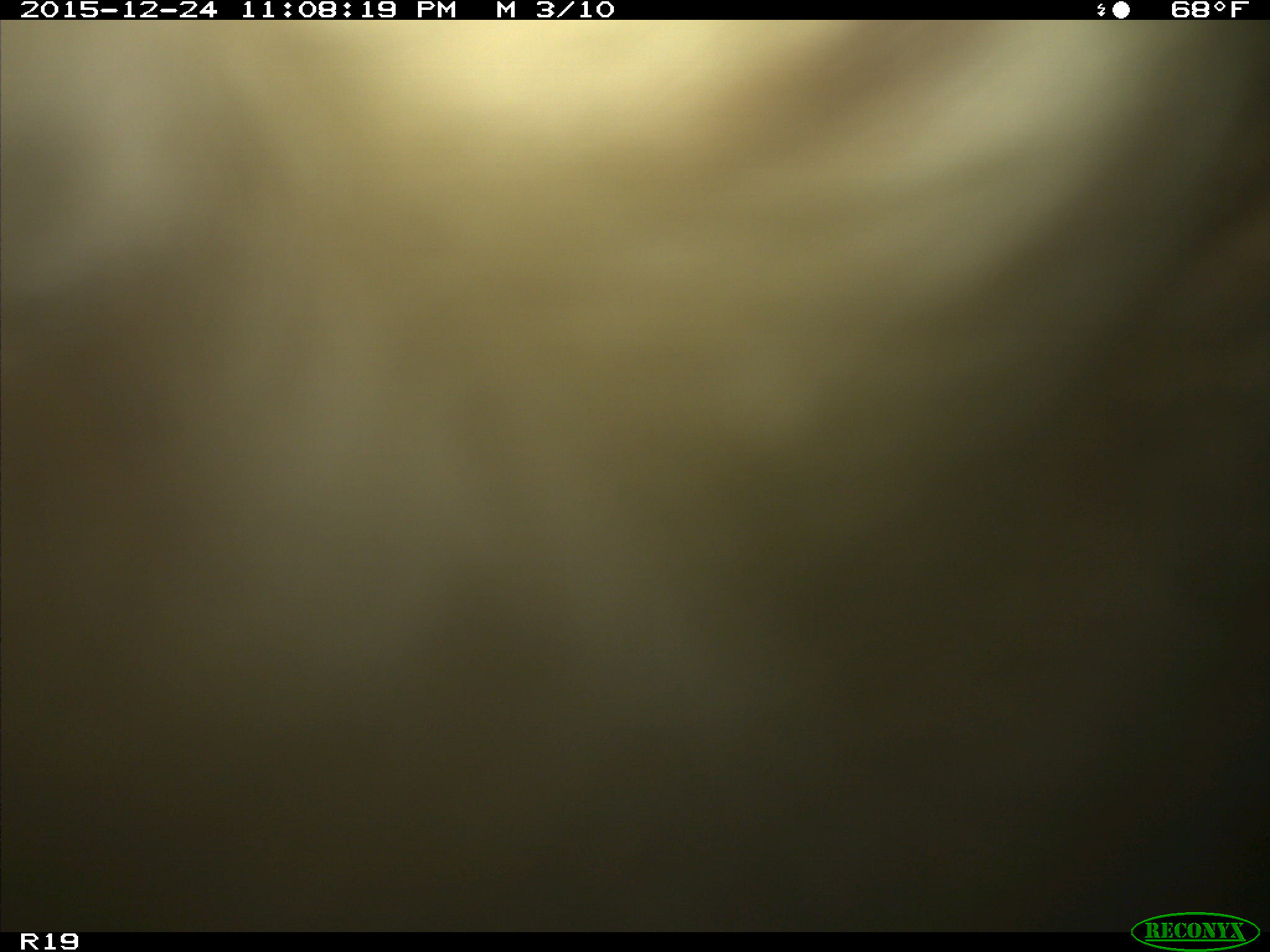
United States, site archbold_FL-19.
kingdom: Animalia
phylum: Chordata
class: Mammalia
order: Artiodactyla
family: Bovidae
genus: Bos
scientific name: Bos taurus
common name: domestic cow